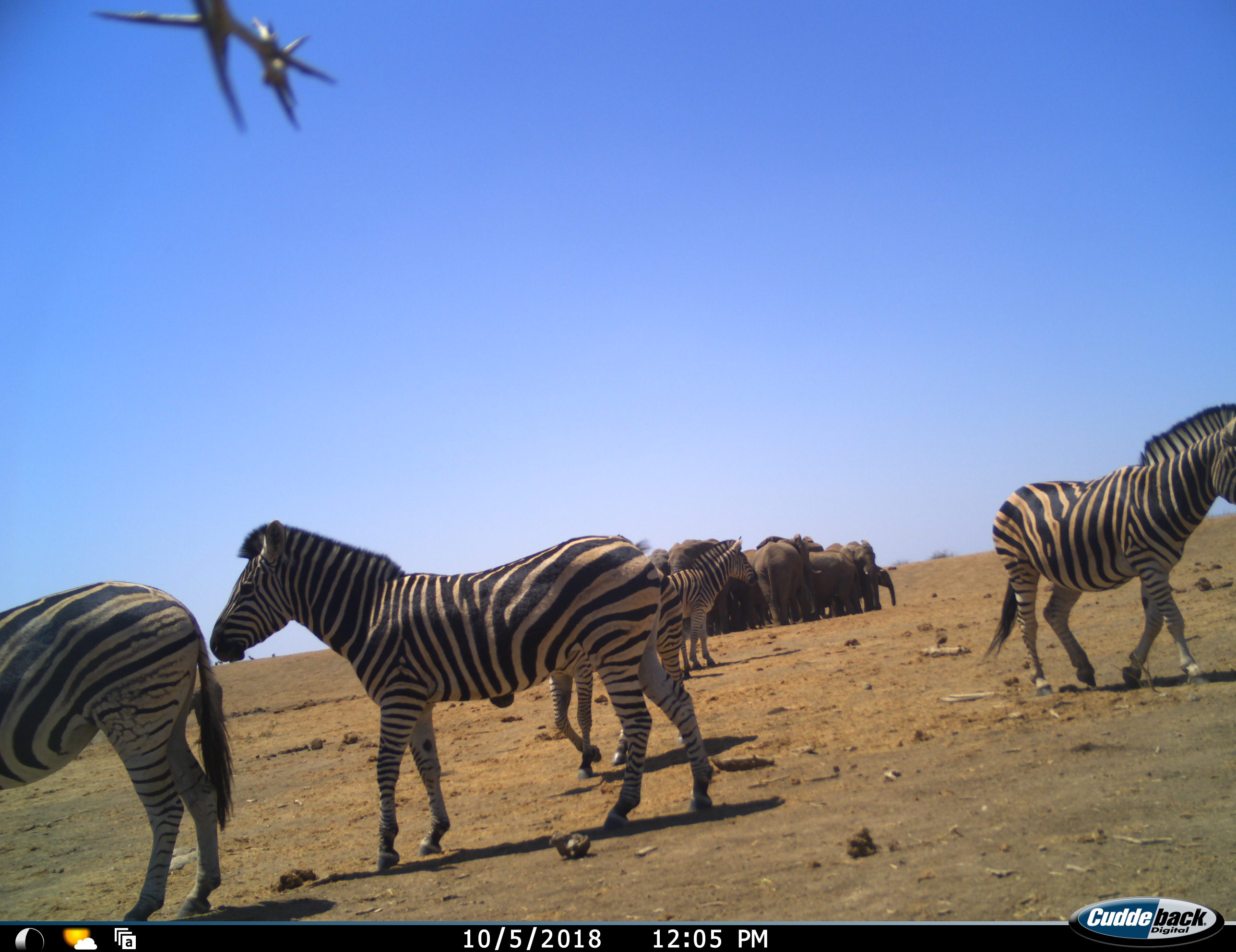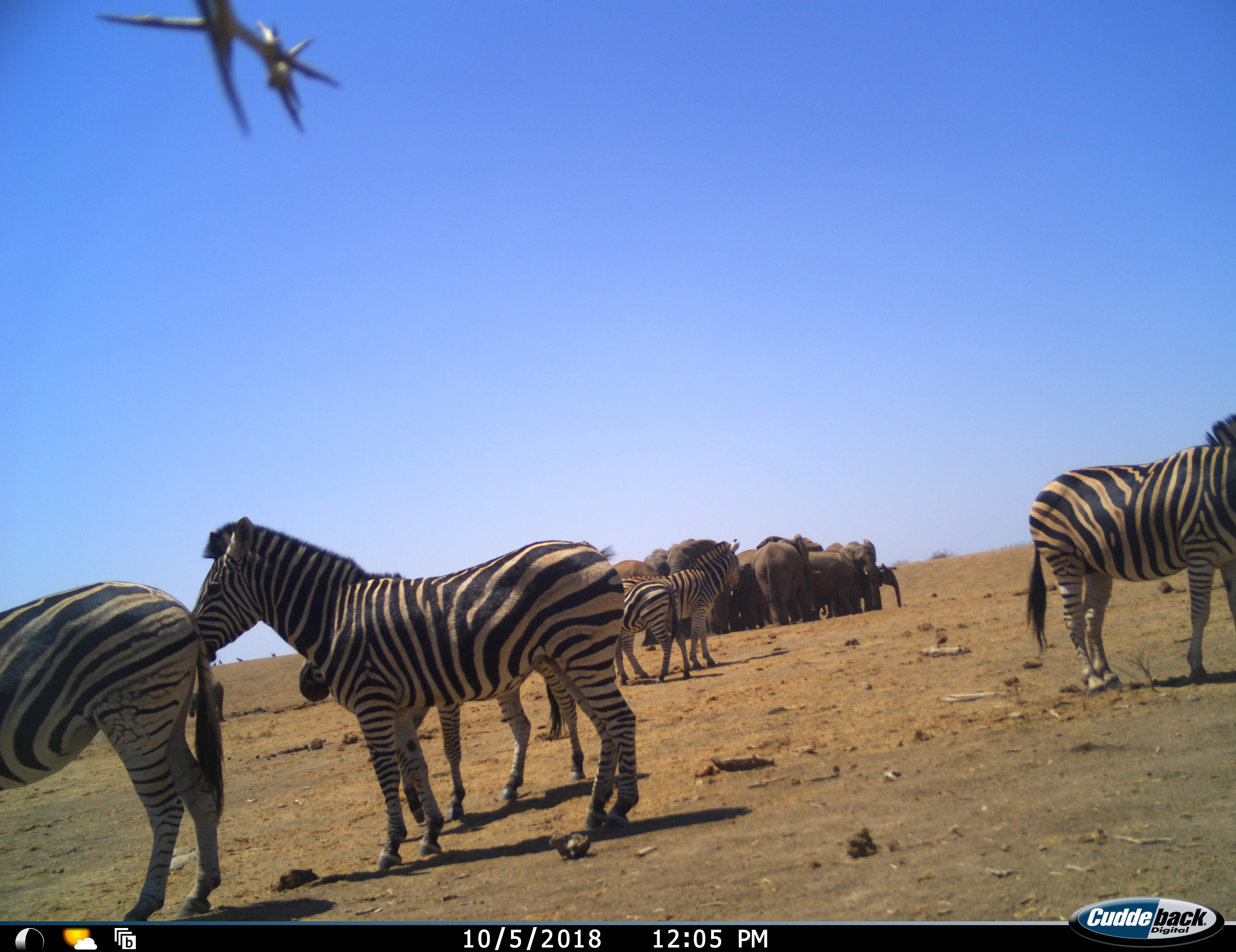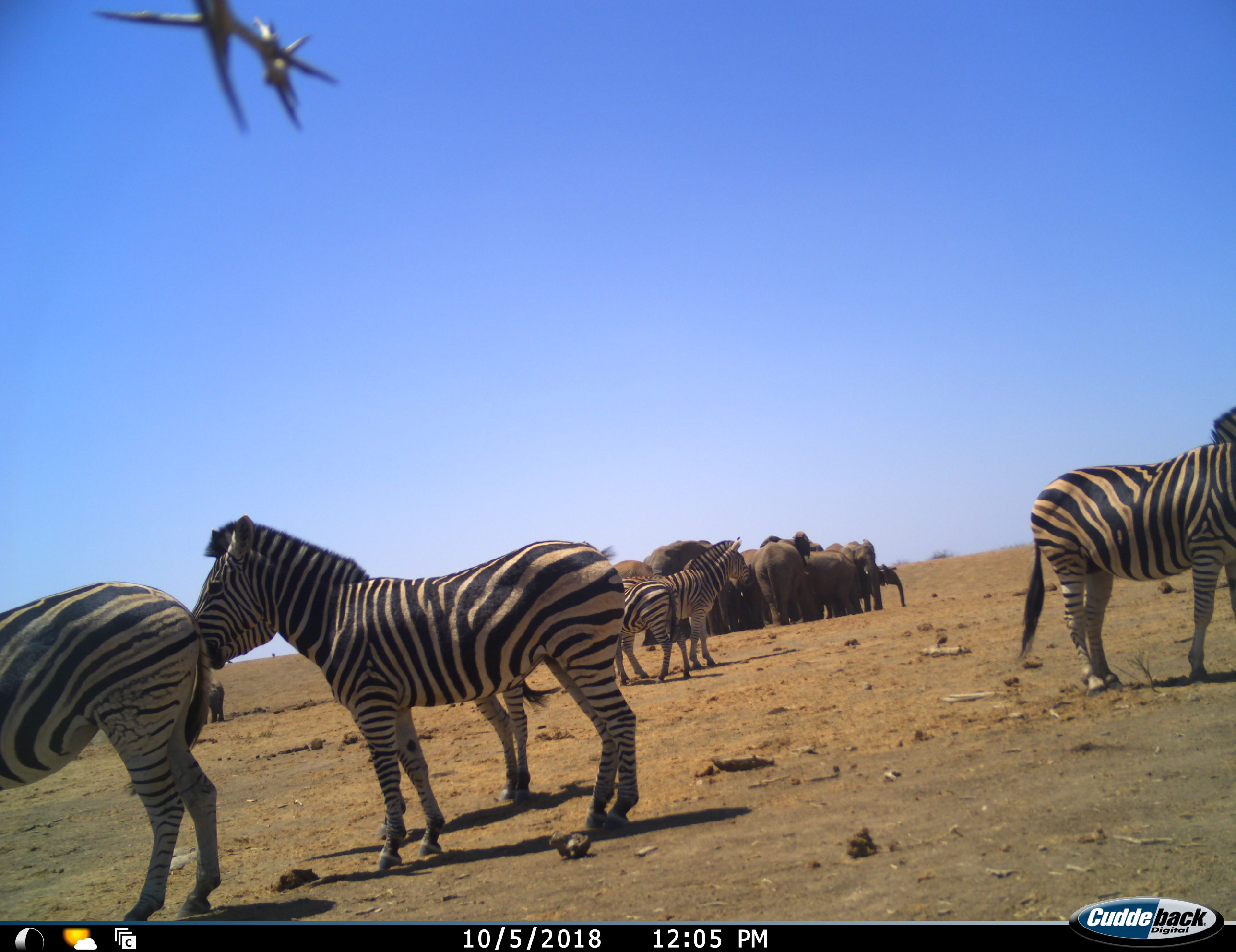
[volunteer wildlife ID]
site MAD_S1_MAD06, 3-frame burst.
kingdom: Animalia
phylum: Chordata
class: Mammalia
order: Proboscidea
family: Elephantidae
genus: Loxodonta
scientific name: Loxodonta africana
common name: african bush elephant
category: elephant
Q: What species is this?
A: Elephant (african bush elephant) (Loxodonta africana).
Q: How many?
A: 11-50.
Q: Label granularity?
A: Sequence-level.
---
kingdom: Animalia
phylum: Chordata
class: Mammalia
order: Perissodactyla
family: Equidae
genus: Equus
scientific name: Equus quagga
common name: plains zebra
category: zebraplains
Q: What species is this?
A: Zebraplains (plains zebra) (Equus quagga).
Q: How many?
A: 6.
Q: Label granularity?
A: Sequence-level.